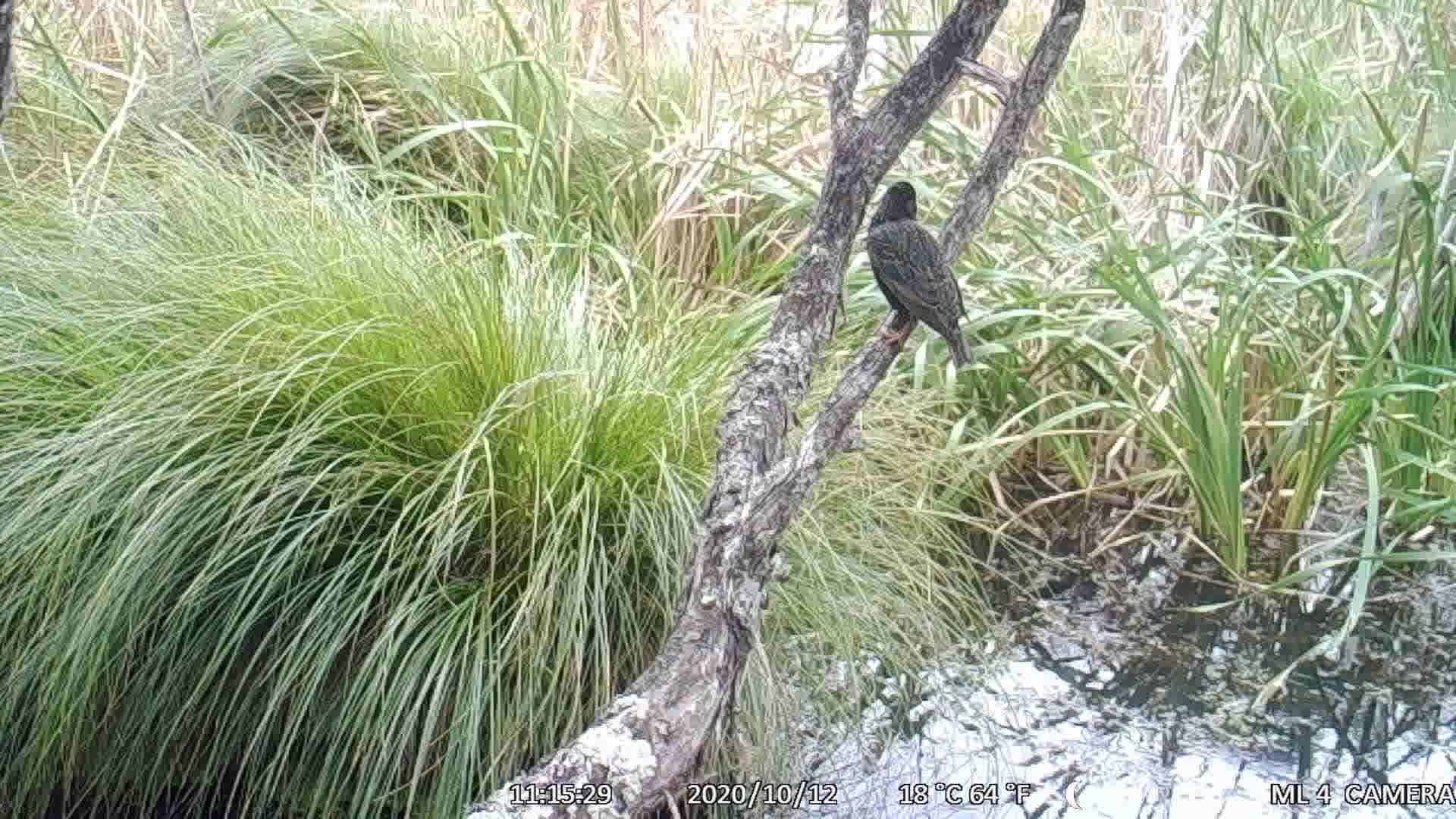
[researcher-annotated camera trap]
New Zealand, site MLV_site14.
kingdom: Animalia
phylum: Chordata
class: Aves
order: Passeriformes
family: Sturnidae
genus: Sturnus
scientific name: Sturnus vulgaris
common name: european starling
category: starling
Starling (european starling) (Sturnus vulgaris).